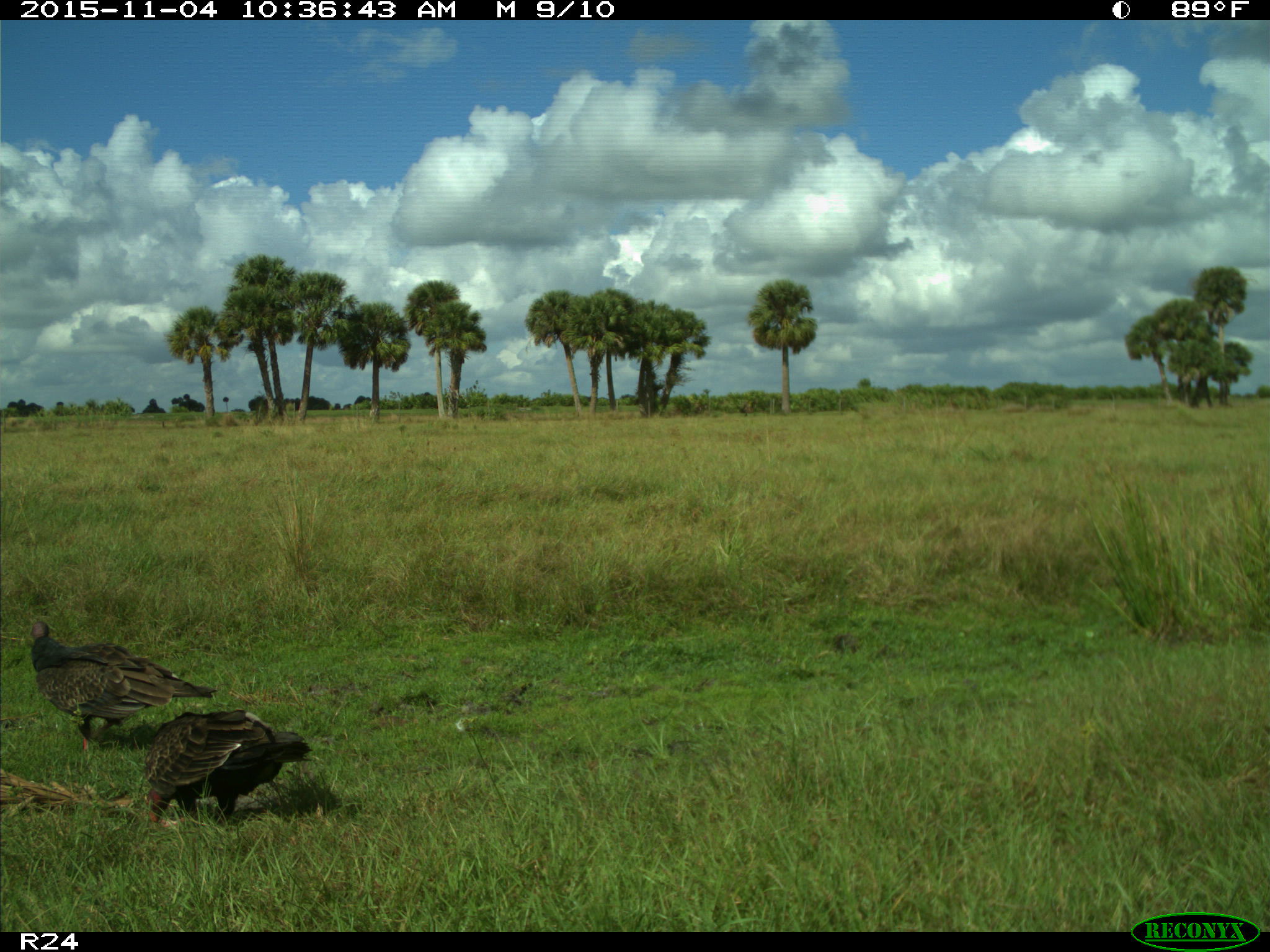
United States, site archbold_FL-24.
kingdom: Animalia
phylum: Chordata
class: Aves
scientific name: Aves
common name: birds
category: unidentified bird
Unidentified bird (birds) (Aves).